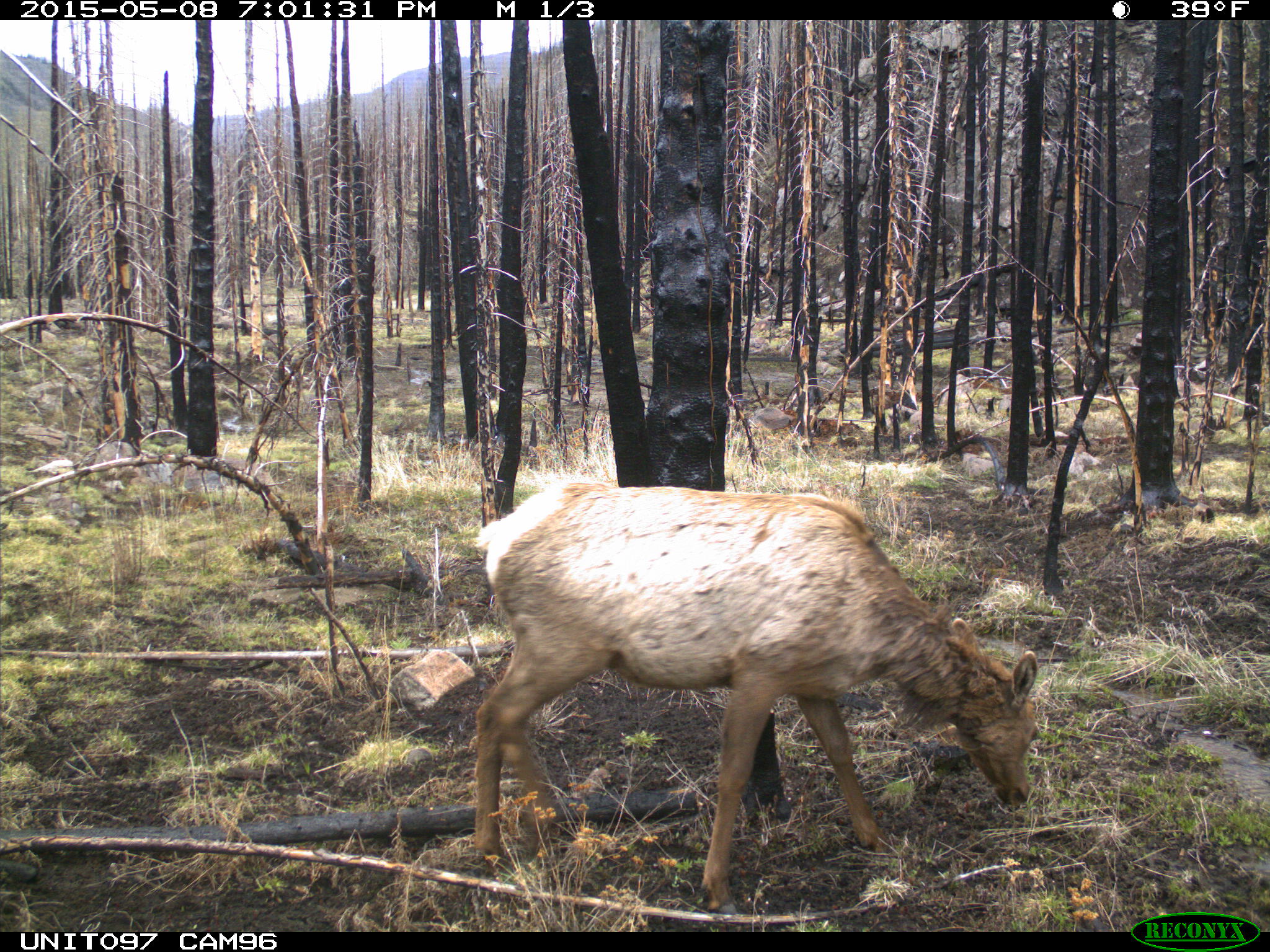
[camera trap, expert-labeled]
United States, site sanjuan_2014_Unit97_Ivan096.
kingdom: Animalia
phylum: Chordata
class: Mammalia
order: Artiodactyla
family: Cervidae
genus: Cervus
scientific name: Cervus elaphus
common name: red deer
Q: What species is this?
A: Cervus elaphus (red deer).